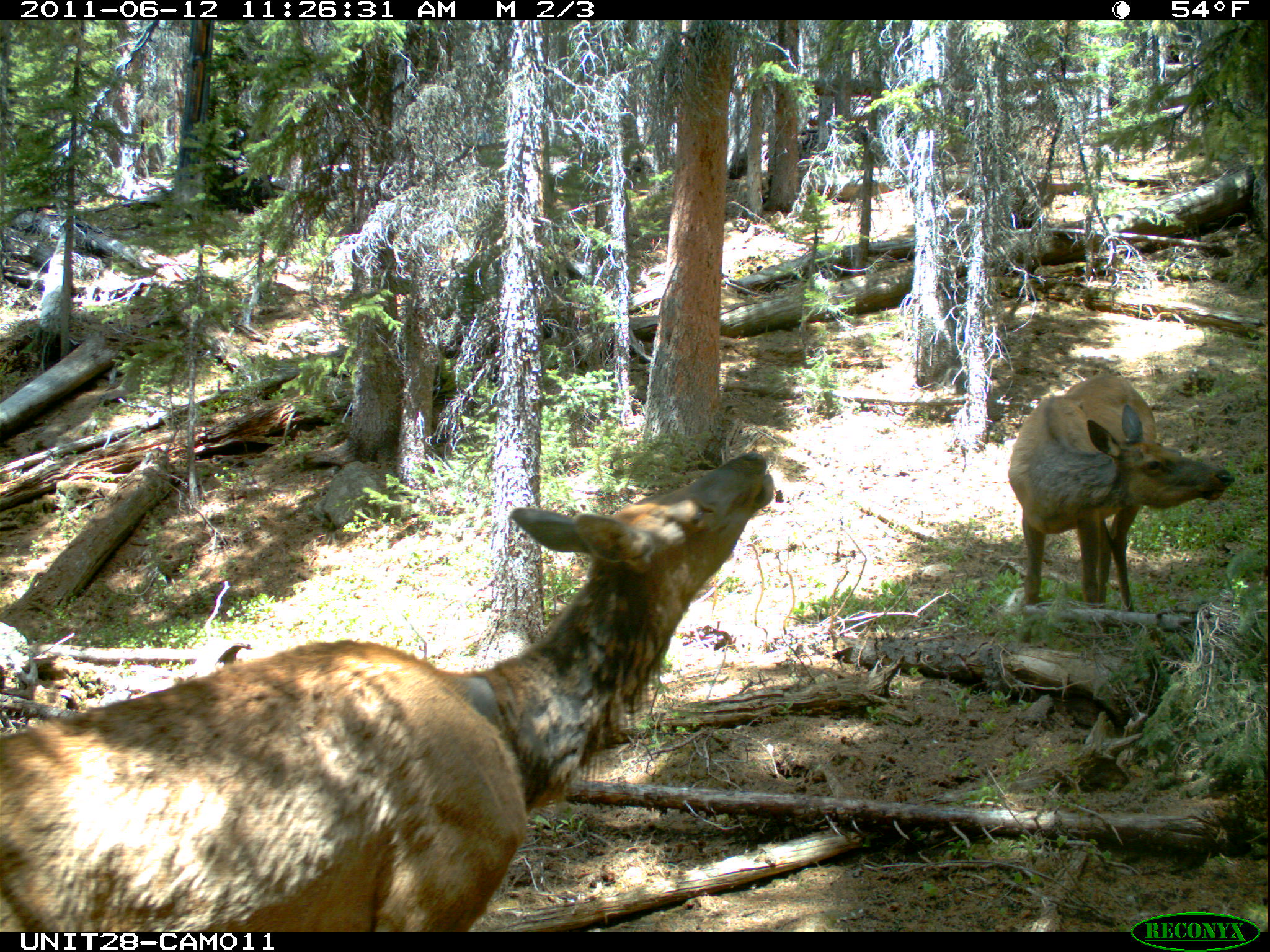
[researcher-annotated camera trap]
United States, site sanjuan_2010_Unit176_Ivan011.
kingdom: Animalia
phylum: Chordata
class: Mammalia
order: Artiodactyla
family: Cervidae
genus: Cervus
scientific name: Cervus elaphus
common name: red deer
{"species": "Cervus elaphus (red deer)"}